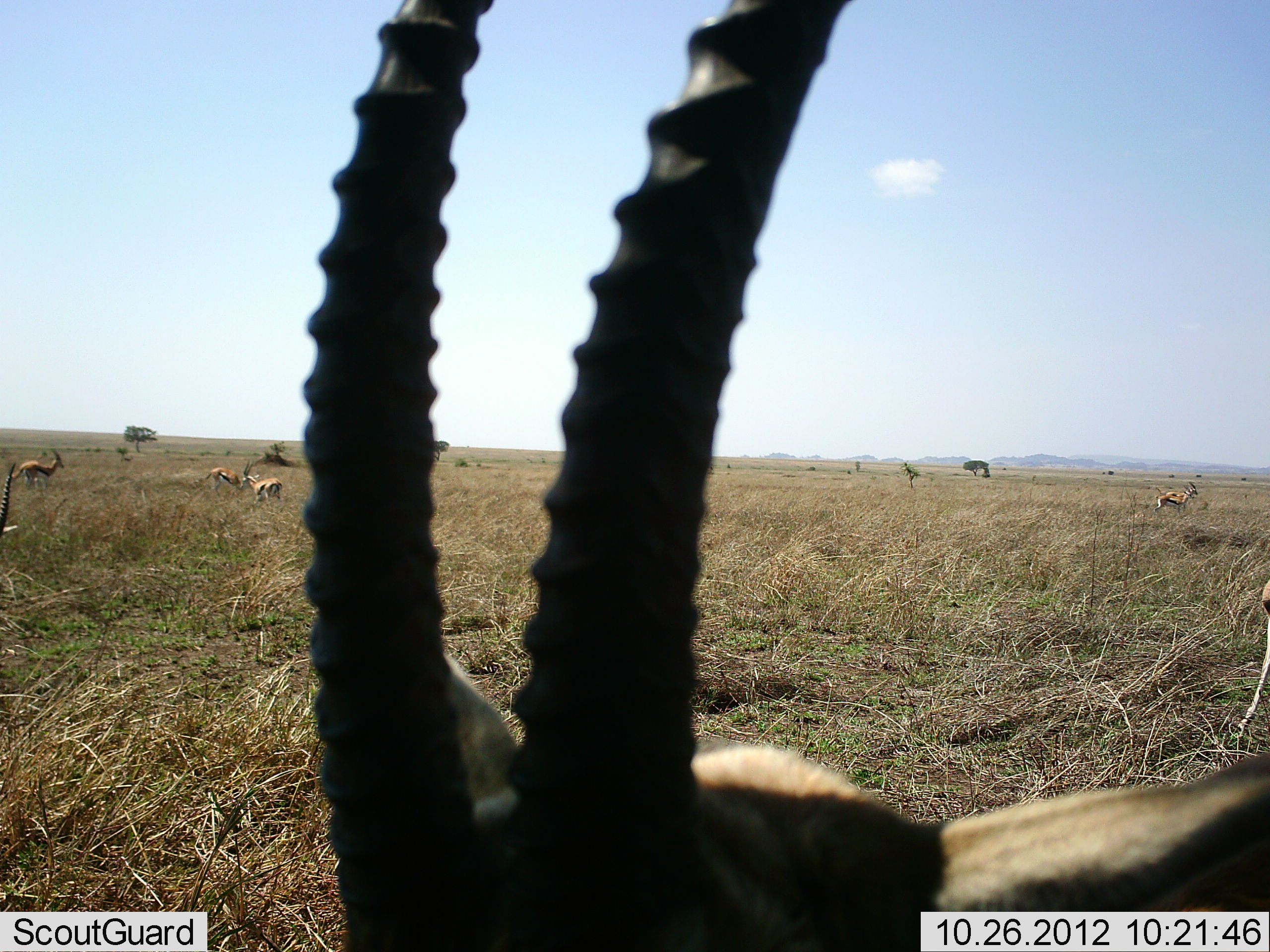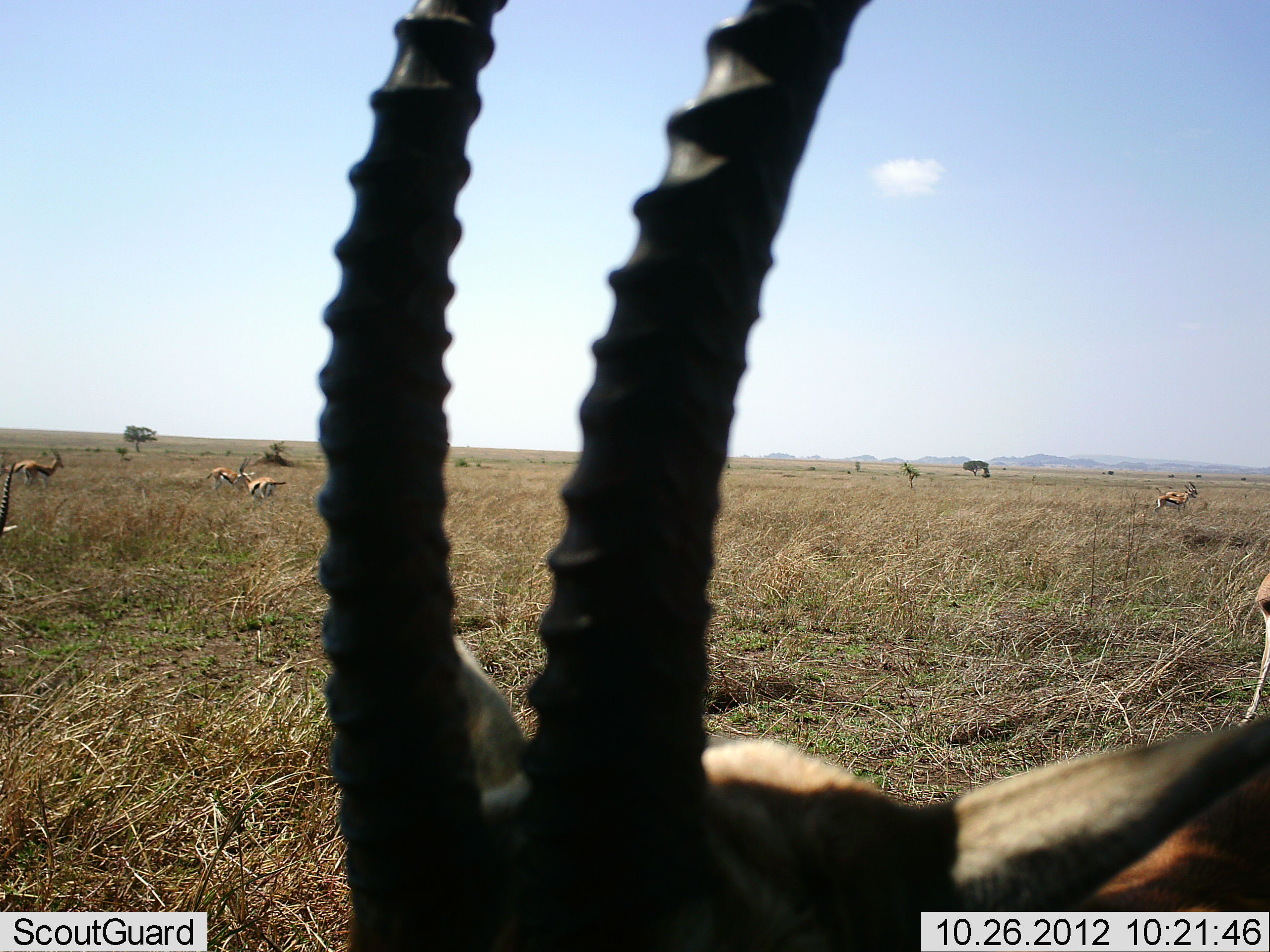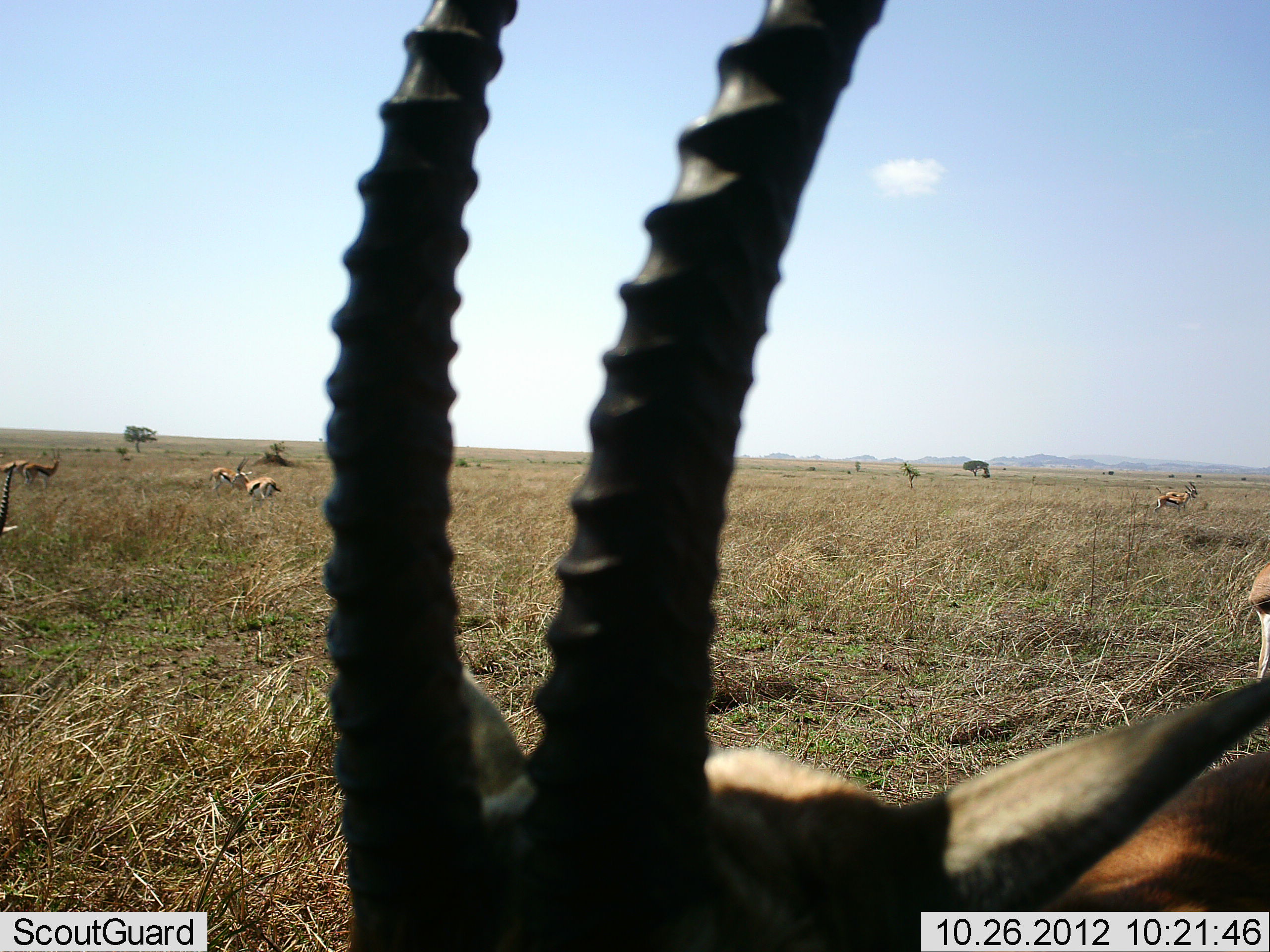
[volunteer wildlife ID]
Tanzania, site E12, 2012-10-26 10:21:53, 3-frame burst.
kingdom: Animalia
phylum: Chordata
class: Mammalia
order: Artiodactyla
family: Bovidae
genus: Eudorcas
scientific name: Eudorcas thomsonii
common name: thomson's gazelle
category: gazellethomsons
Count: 7.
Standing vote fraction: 100%.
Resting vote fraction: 10%.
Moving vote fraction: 30%.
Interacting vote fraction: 10%.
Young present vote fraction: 0%.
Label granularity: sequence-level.